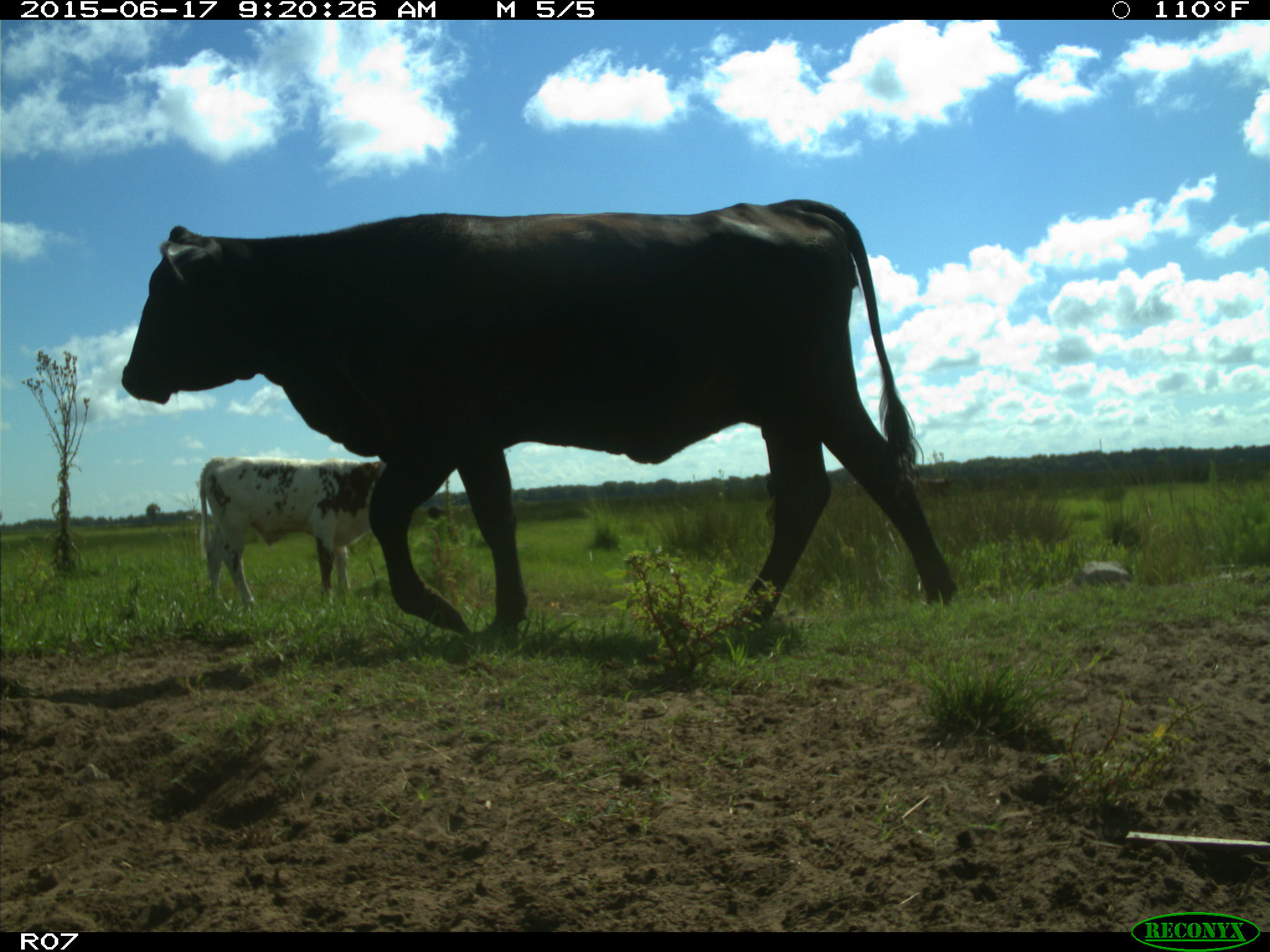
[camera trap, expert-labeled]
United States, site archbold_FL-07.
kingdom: Animalia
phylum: Chordata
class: Mammalia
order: Artiodactyla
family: Bovidae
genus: Bos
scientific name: Bos taurus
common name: domestic cow